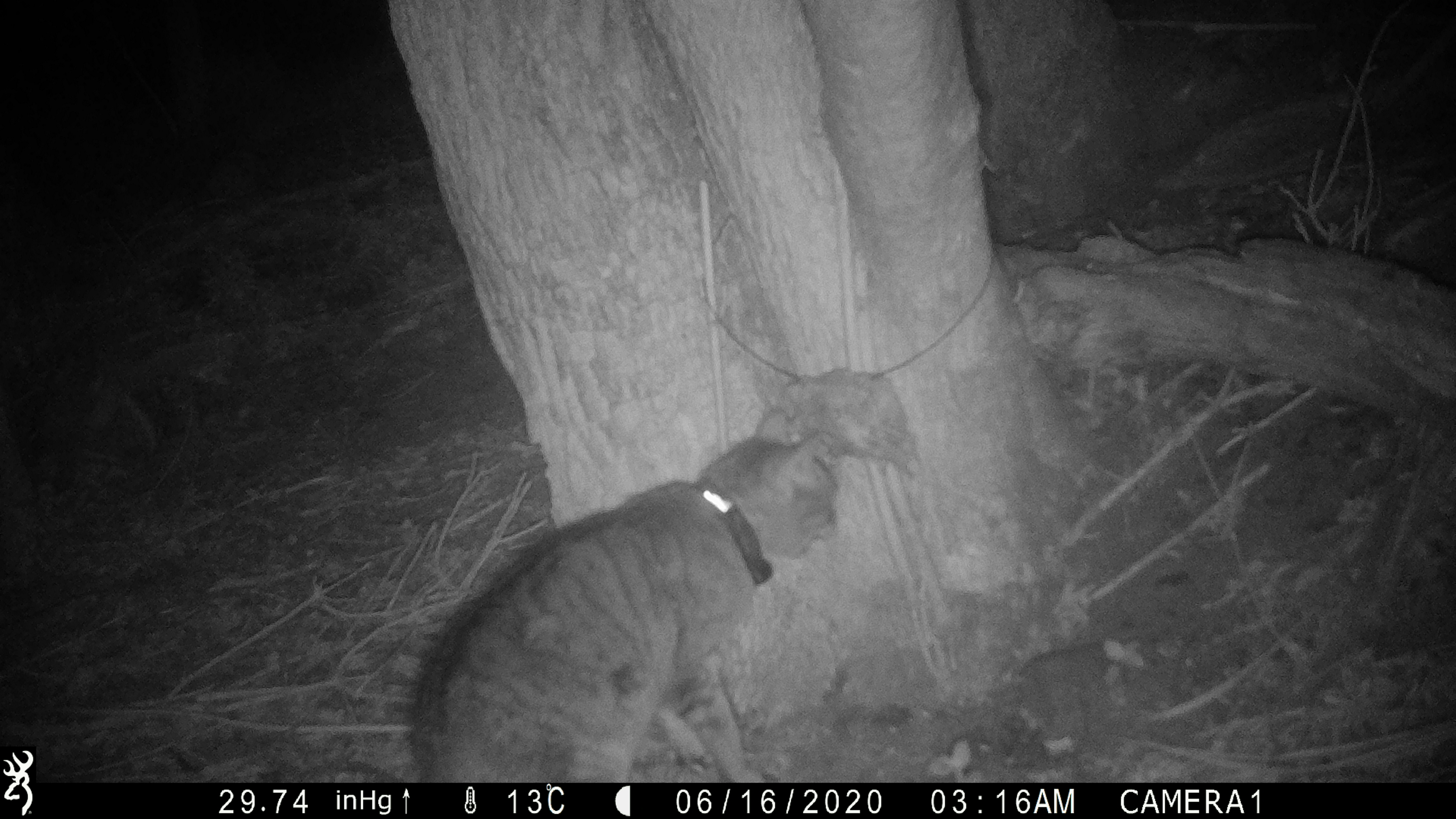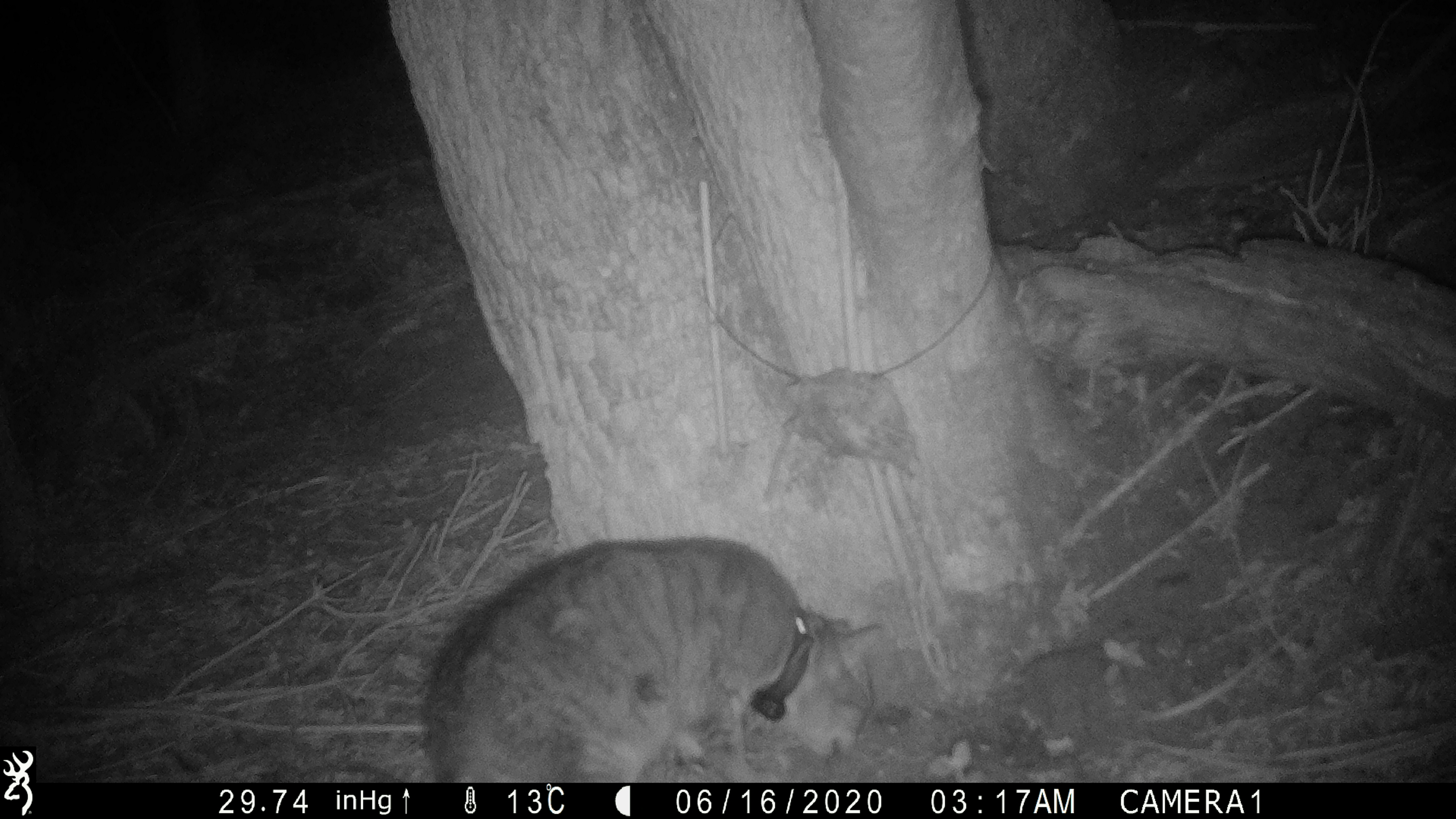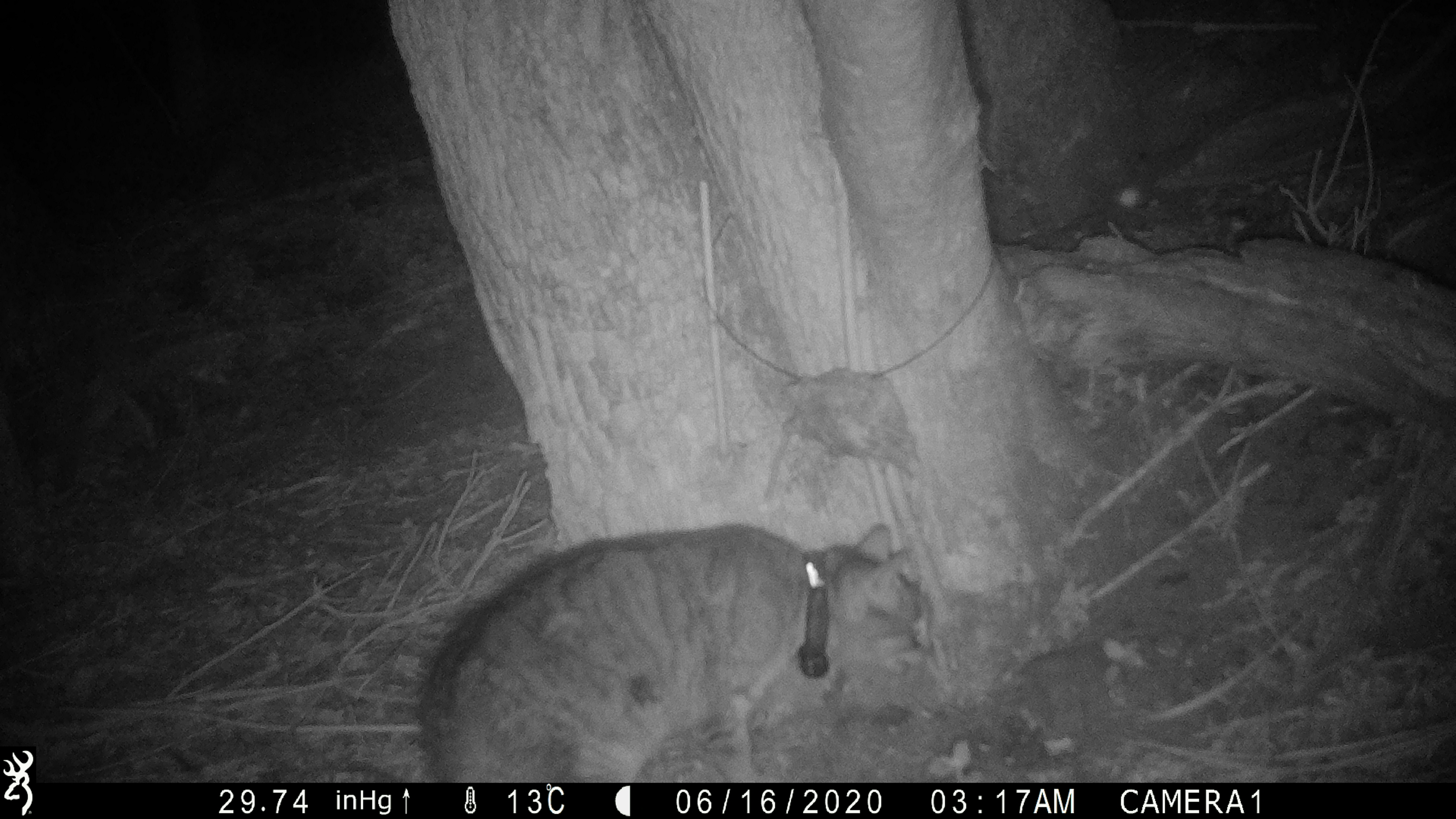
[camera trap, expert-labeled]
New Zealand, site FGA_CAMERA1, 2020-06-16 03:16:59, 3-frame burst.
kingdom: Animalia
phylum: Chordata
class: Mammalia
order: Carnivora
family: Felidae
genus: Felis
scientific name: Felis catus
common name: domestic cat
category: cat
Cat (domestic cat) (Felis catus).